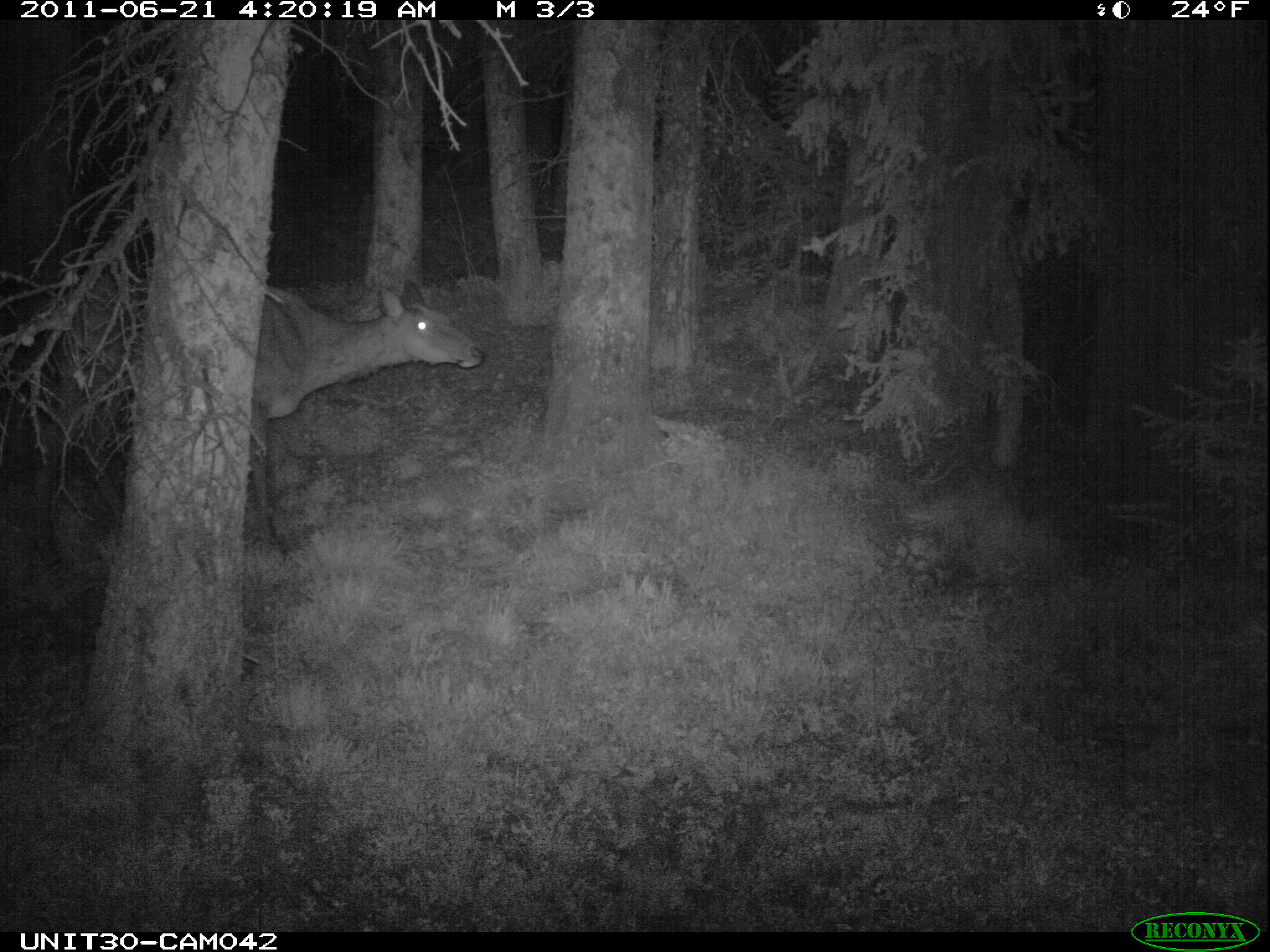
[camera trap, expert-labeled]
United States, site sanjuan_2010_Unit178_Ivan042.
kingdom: Animalia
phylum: Chordata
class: Mammalia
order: Artiodactyla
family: Cervidae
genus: Cervus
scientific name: Cervus elaphus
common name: red deer